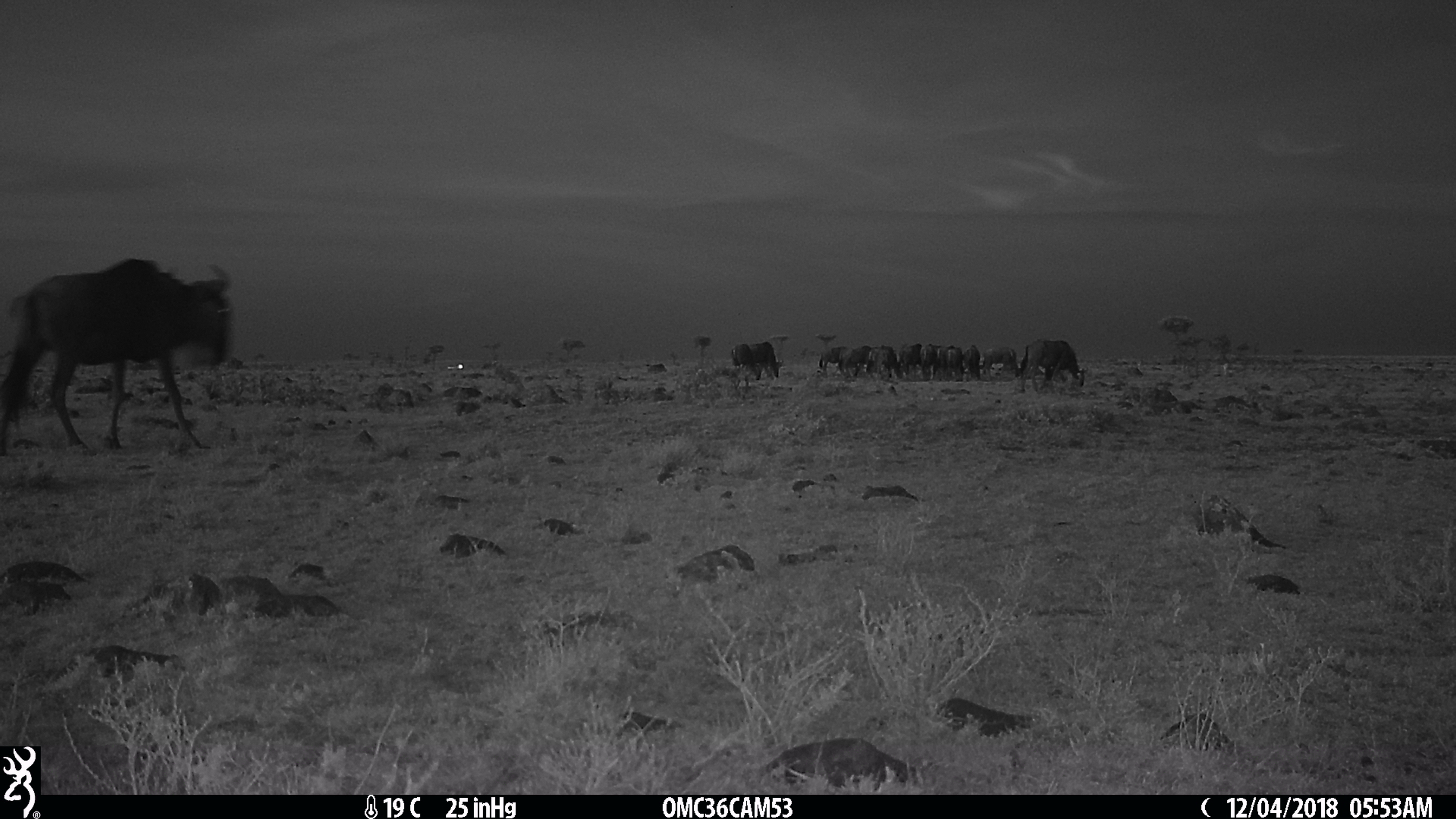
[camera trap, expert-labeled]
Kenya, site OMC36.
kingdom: Animalia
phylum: Chordata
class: Mammalia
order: Artiodactyla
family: Bovidae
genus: Connochaetes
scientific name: Connochaetes taurinus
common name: blue wildebeest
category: wildebeest